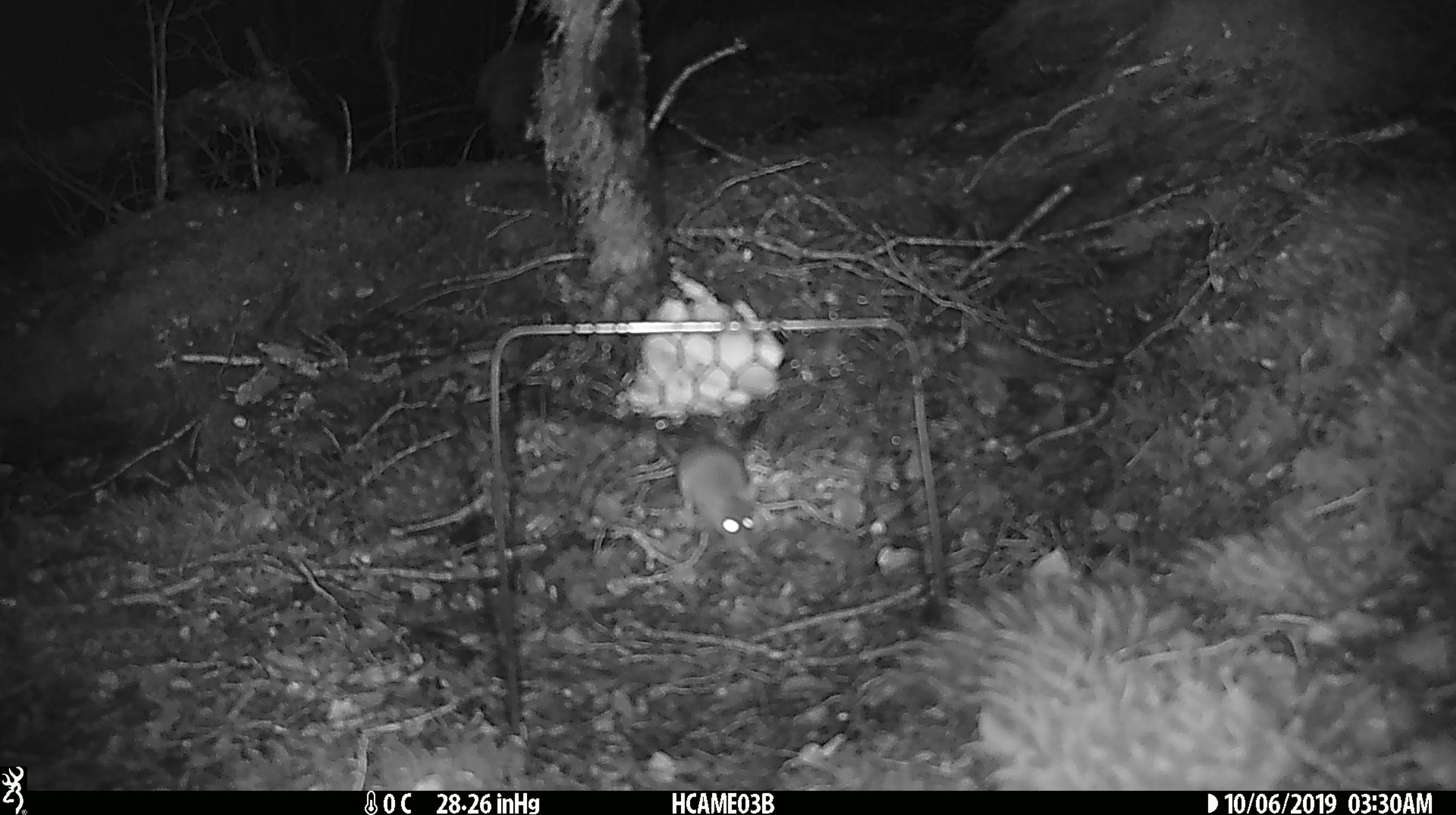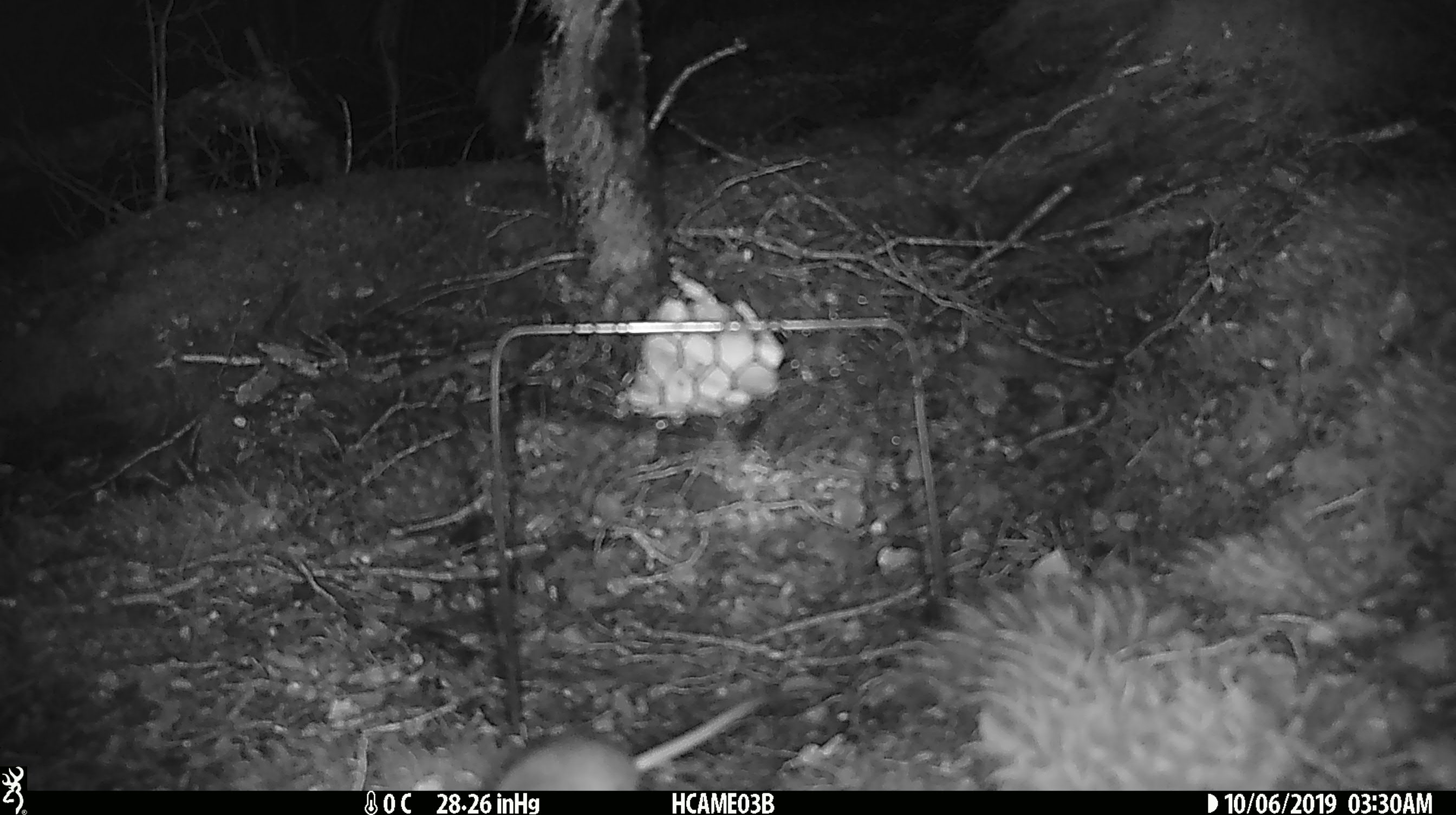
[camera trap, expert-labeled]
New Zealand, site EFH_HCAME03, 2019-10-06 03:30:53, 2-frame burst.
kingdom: Animalia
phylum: Chordata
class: Mammalia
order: Rodentia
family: Muridae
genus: Mus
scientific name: Mus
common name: mouse